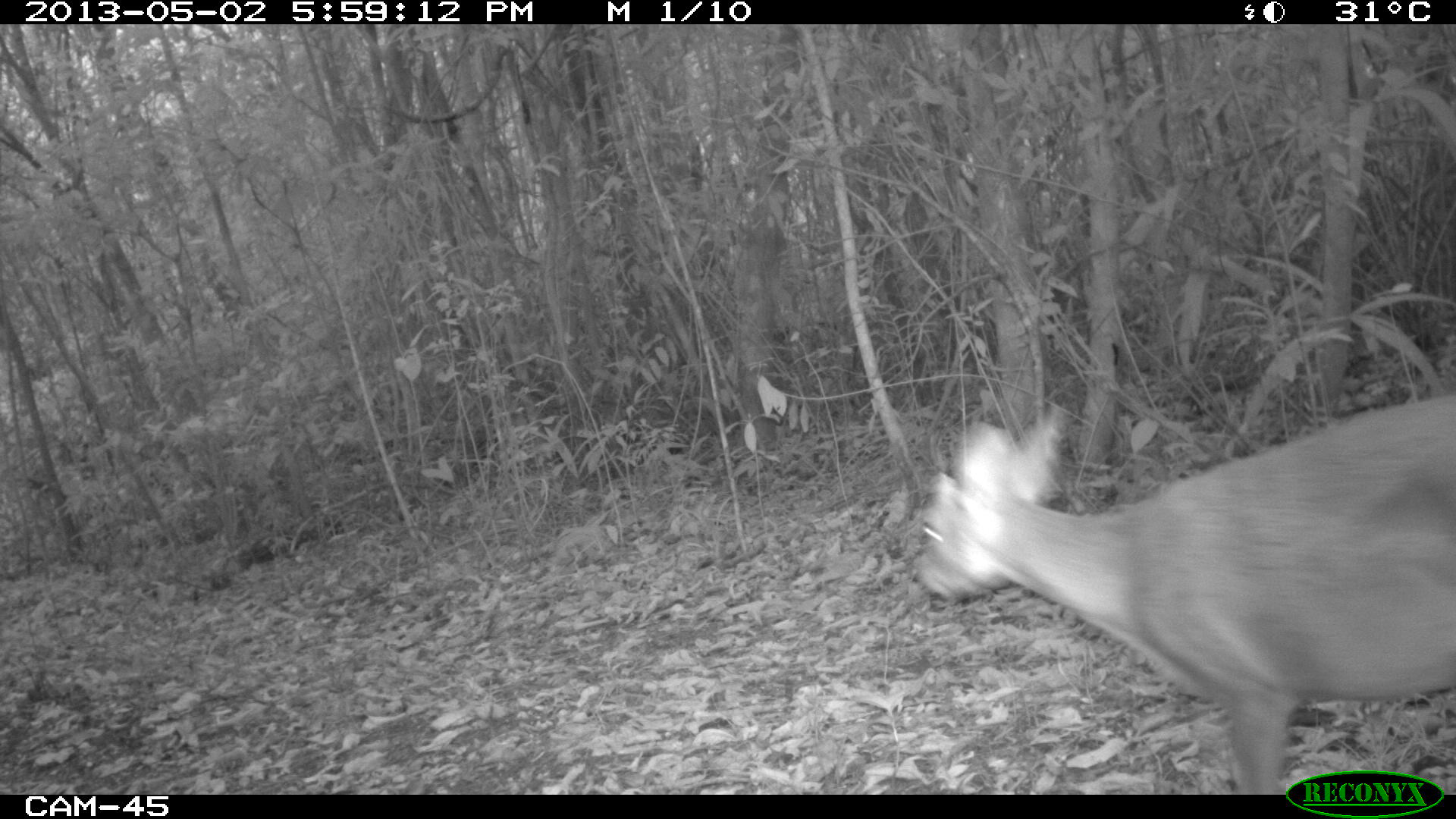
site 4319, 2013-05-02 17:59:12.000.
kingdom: Animalia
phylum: Chordata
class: Mammalia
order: Artiodactyla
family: Cervidae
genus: Mazama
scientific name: Mazama temama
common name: central american red brocket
Mazama temama (central american red brocket), count 1.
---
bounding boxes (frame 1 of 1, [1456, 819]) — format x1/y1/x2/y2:
mazama temama: 916/393/1456/794